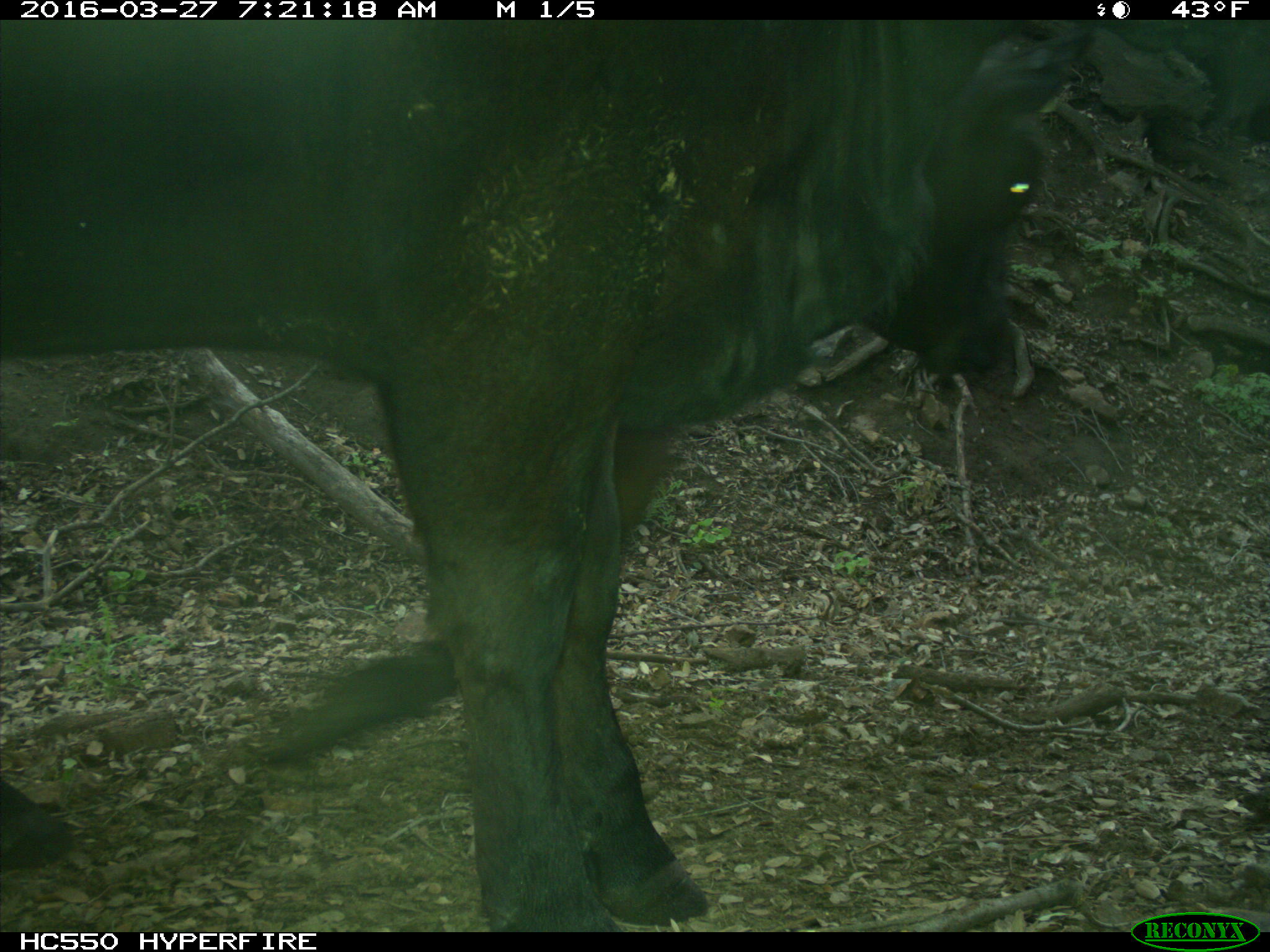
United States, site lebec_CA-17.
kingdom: Animalia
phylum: Chordata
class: Mammalia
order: Artiodactyla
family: Bovidae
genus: Bos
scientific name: Bos taurus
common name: domestic cow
Bos taurus (domestic cow).